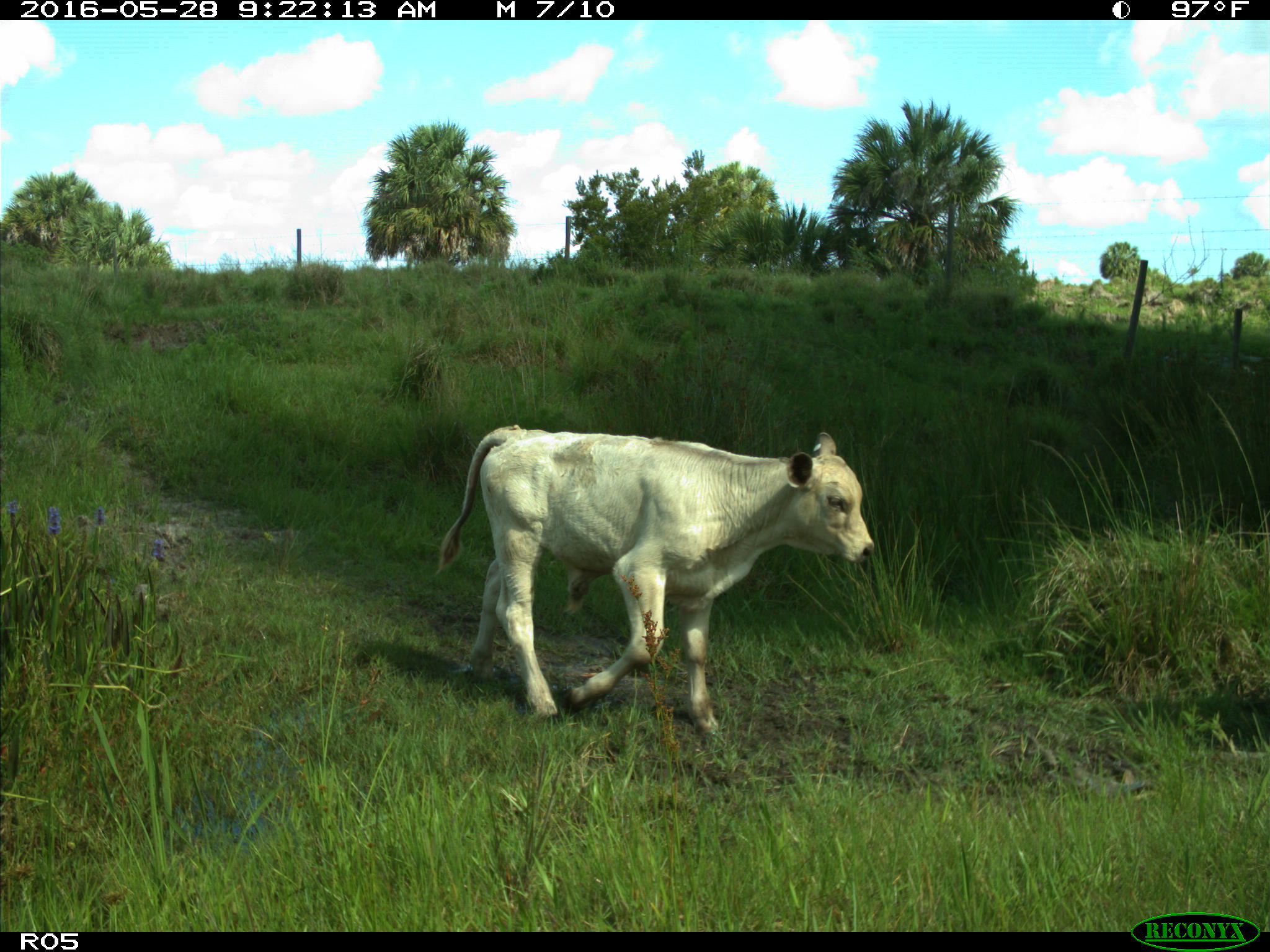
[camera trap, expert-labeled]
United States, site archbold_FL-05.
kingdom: Animalia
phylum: Chordata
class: Mammalia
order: Artiodactyla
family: Bovidae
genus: Bos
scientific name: Bos taurus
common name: domestic cow